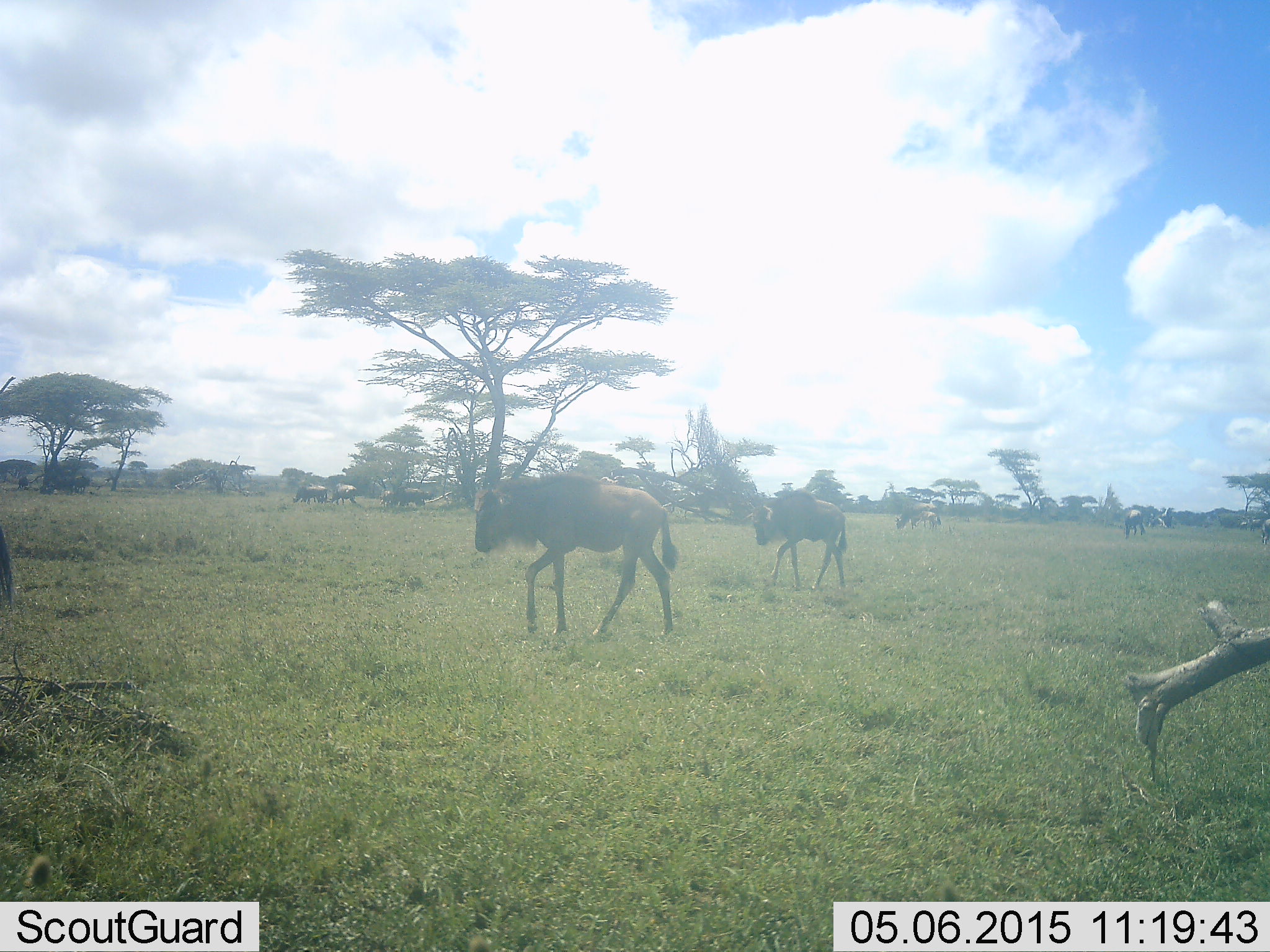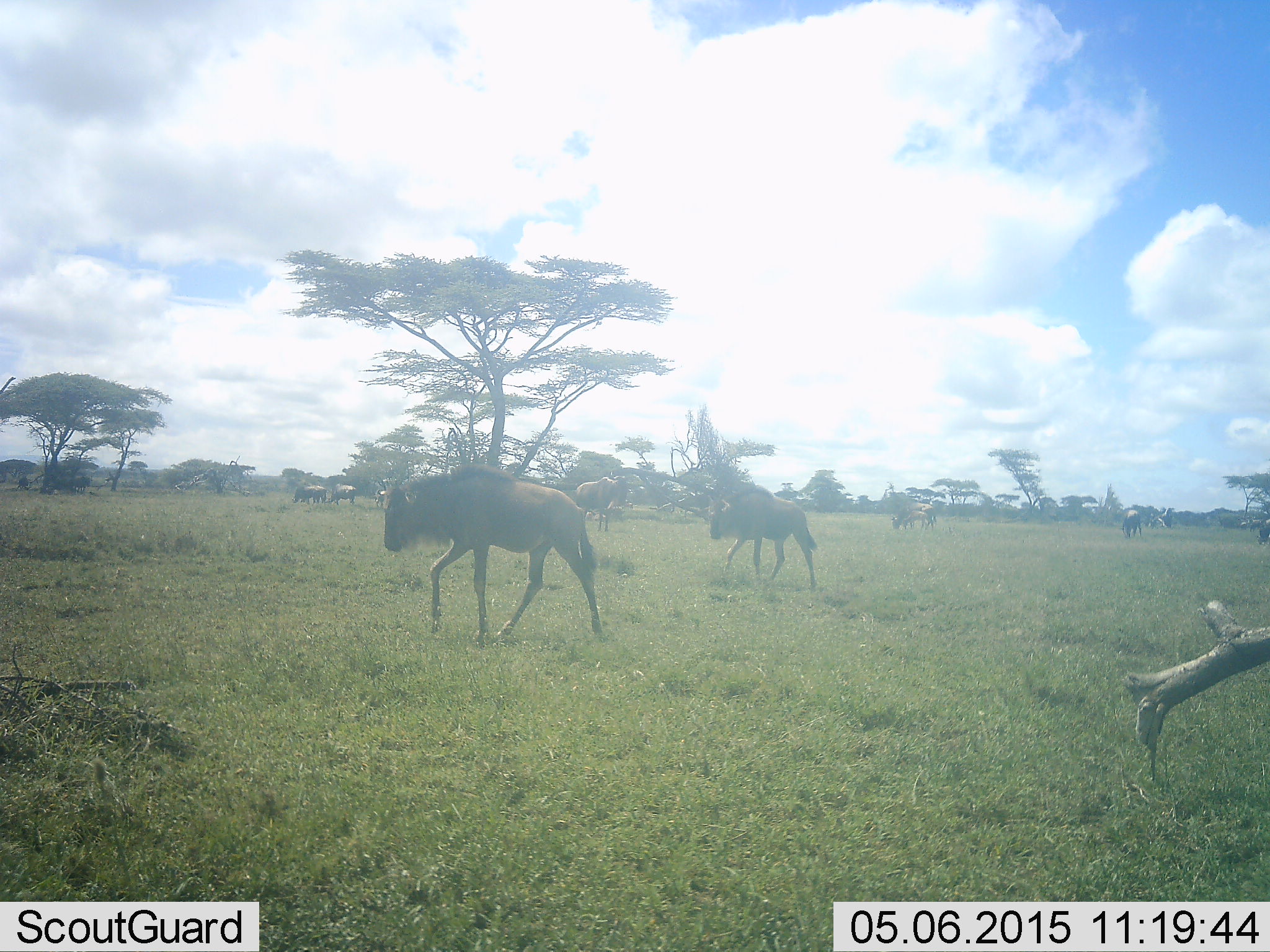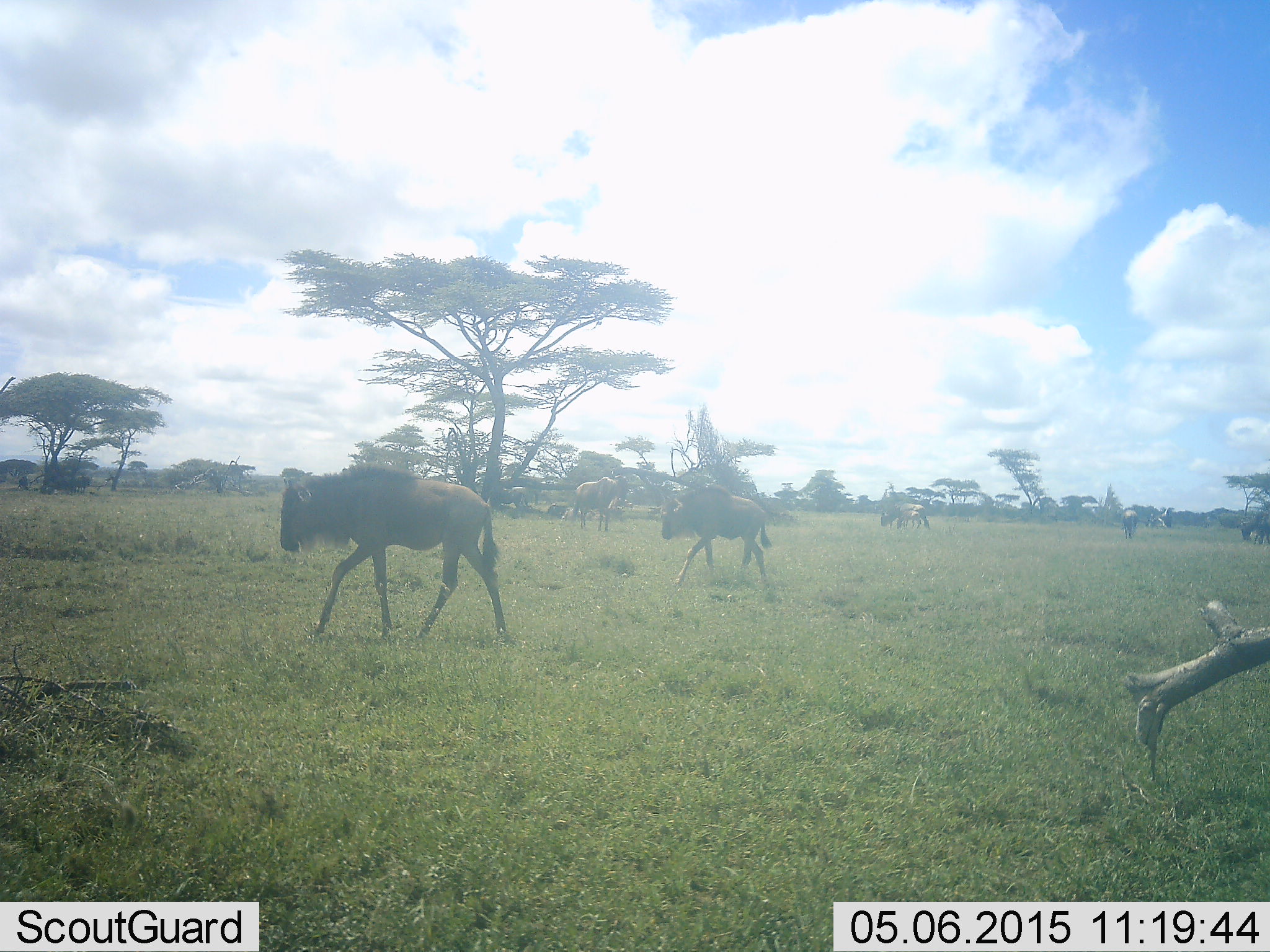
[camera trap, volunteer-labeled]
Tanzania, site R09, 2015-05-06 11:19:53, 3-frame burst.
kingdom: Animalia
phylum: Chordata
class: Mammalia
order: Artiodactyla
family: Bovidae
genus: Connochaetes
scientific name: Connochaetes taurinus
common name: blue wildebeest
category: wildebeest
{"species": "wildebeest (blue wildebeest) (Connochaetes taurinus)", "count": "8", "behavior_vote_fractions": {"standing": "50%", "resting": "10%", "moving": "100%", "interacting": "0%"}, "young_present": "10%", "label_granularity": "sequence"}